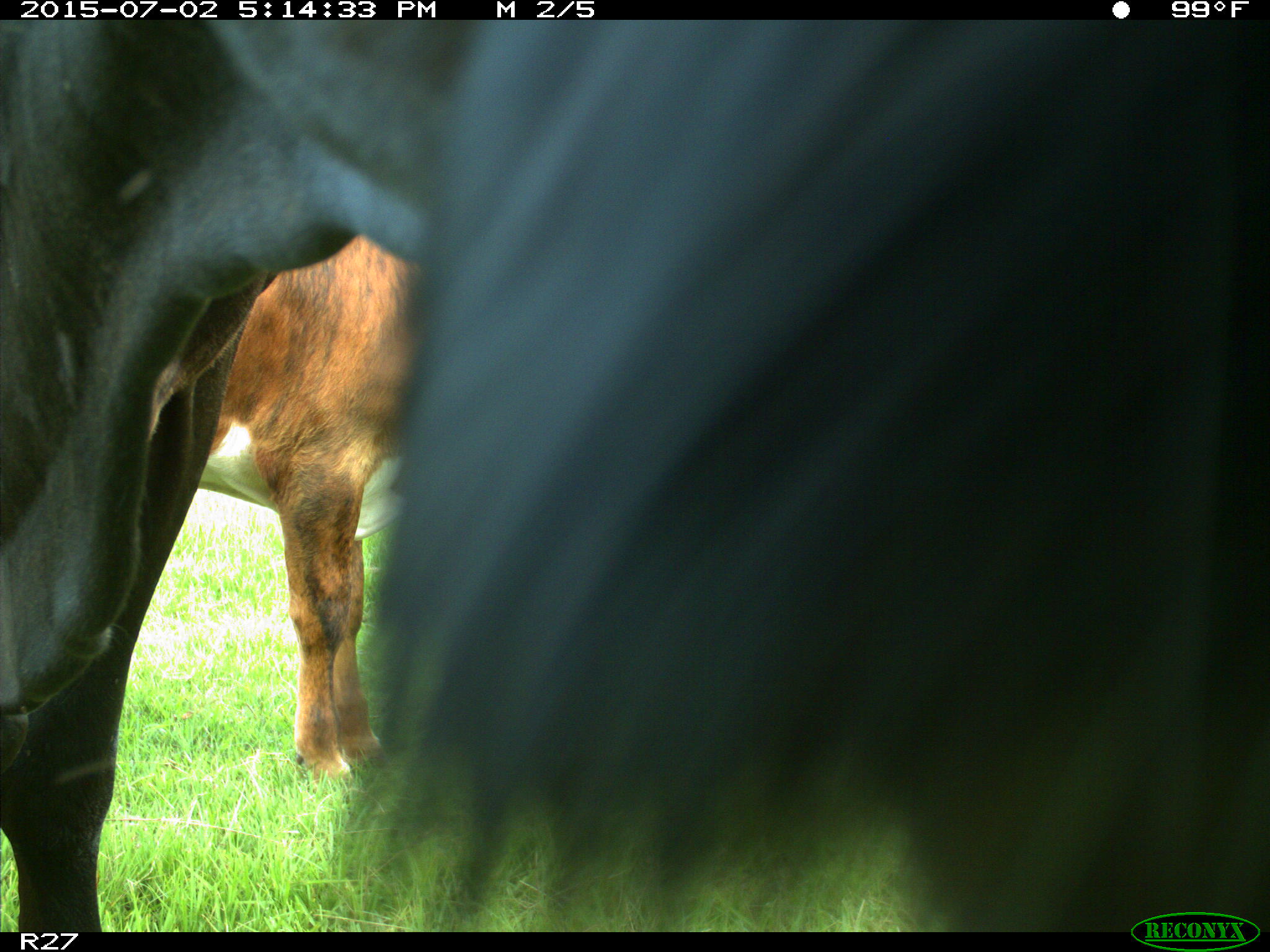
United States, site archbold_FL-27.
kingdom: Animalia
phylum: Chordata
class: Mammalia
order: Artiodactyla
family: Bovidae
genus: Bos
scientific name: Bos taurus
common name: domestic cow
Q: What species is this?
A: Bos taurus (domestic cow).